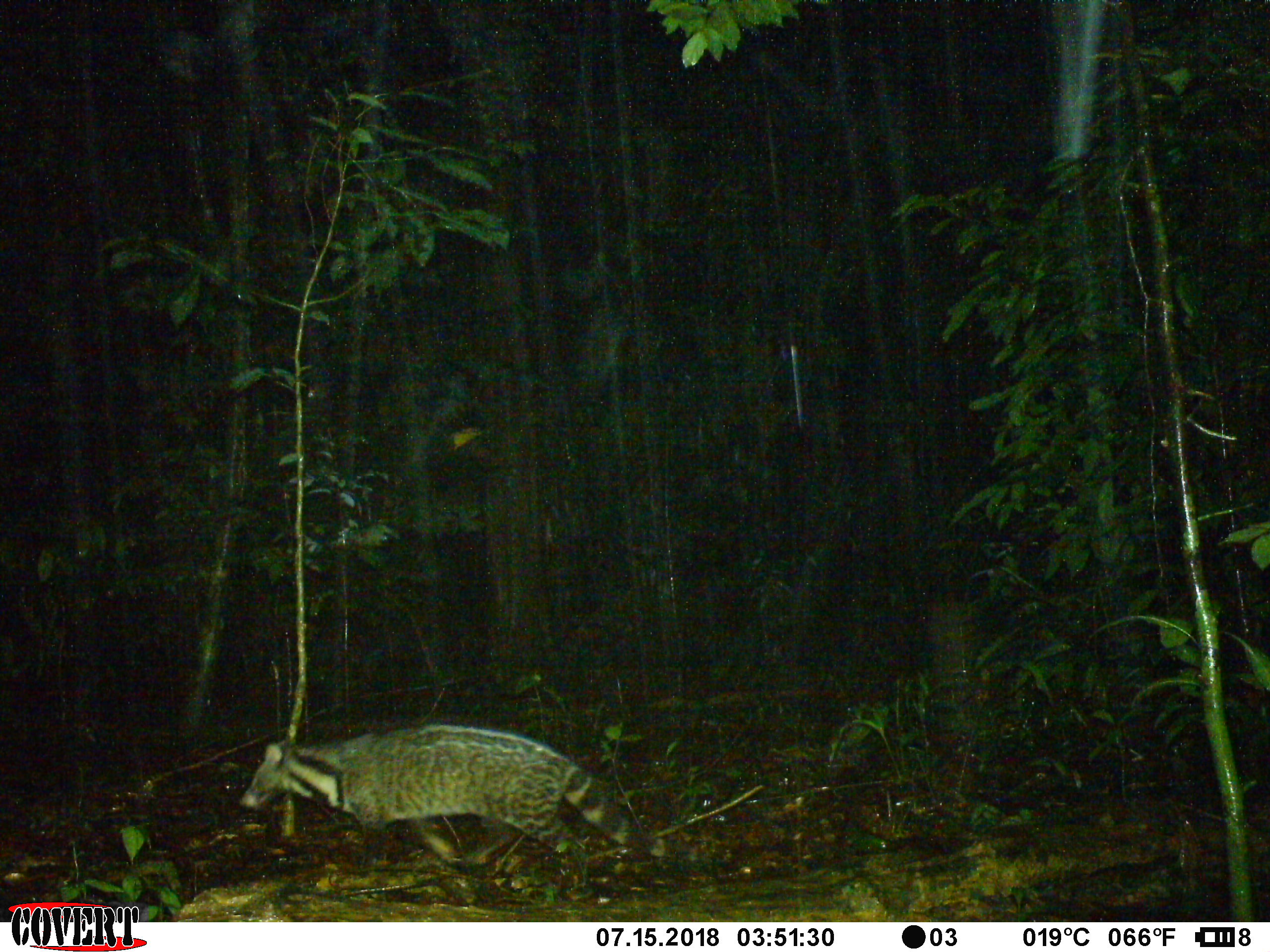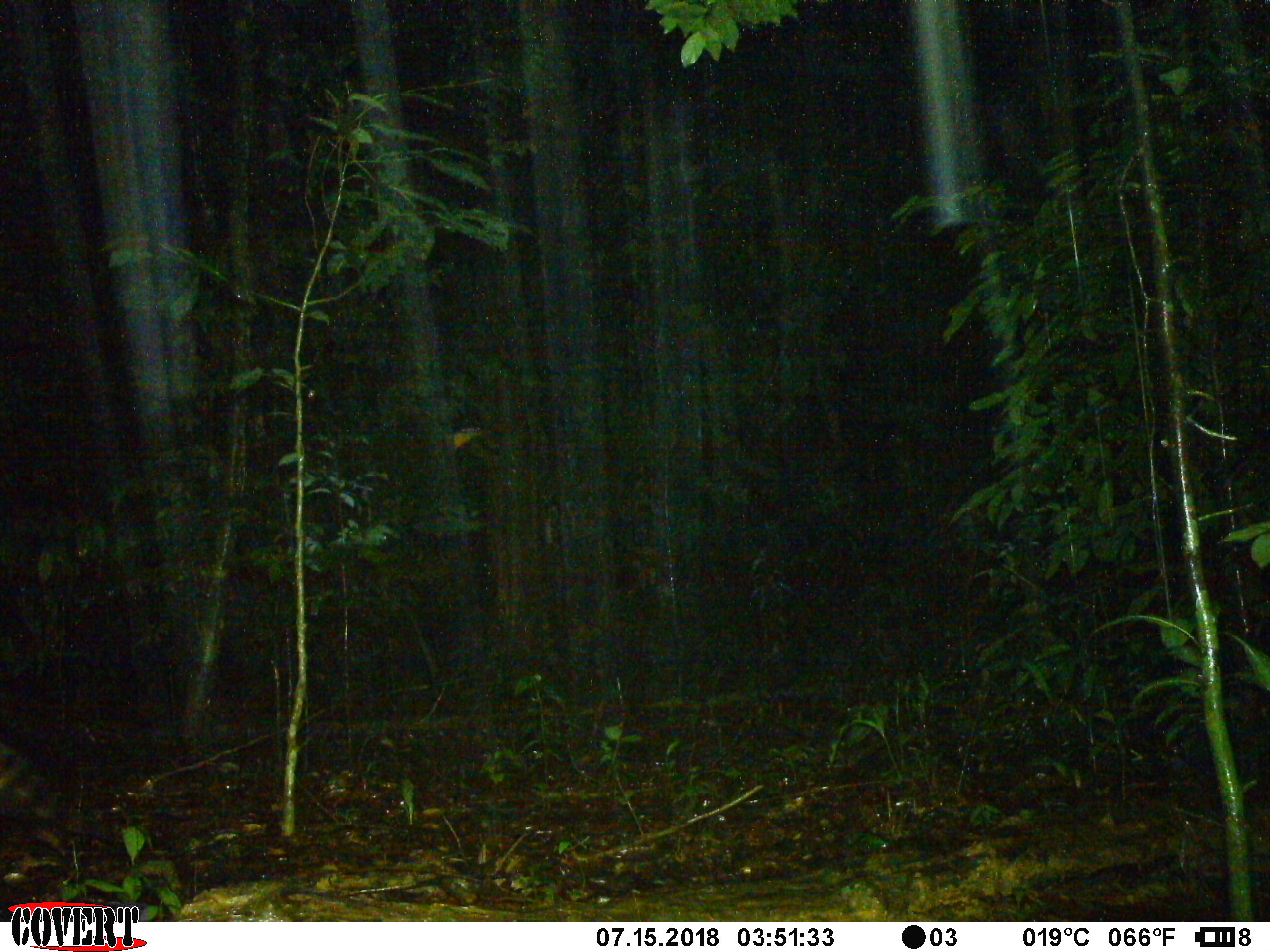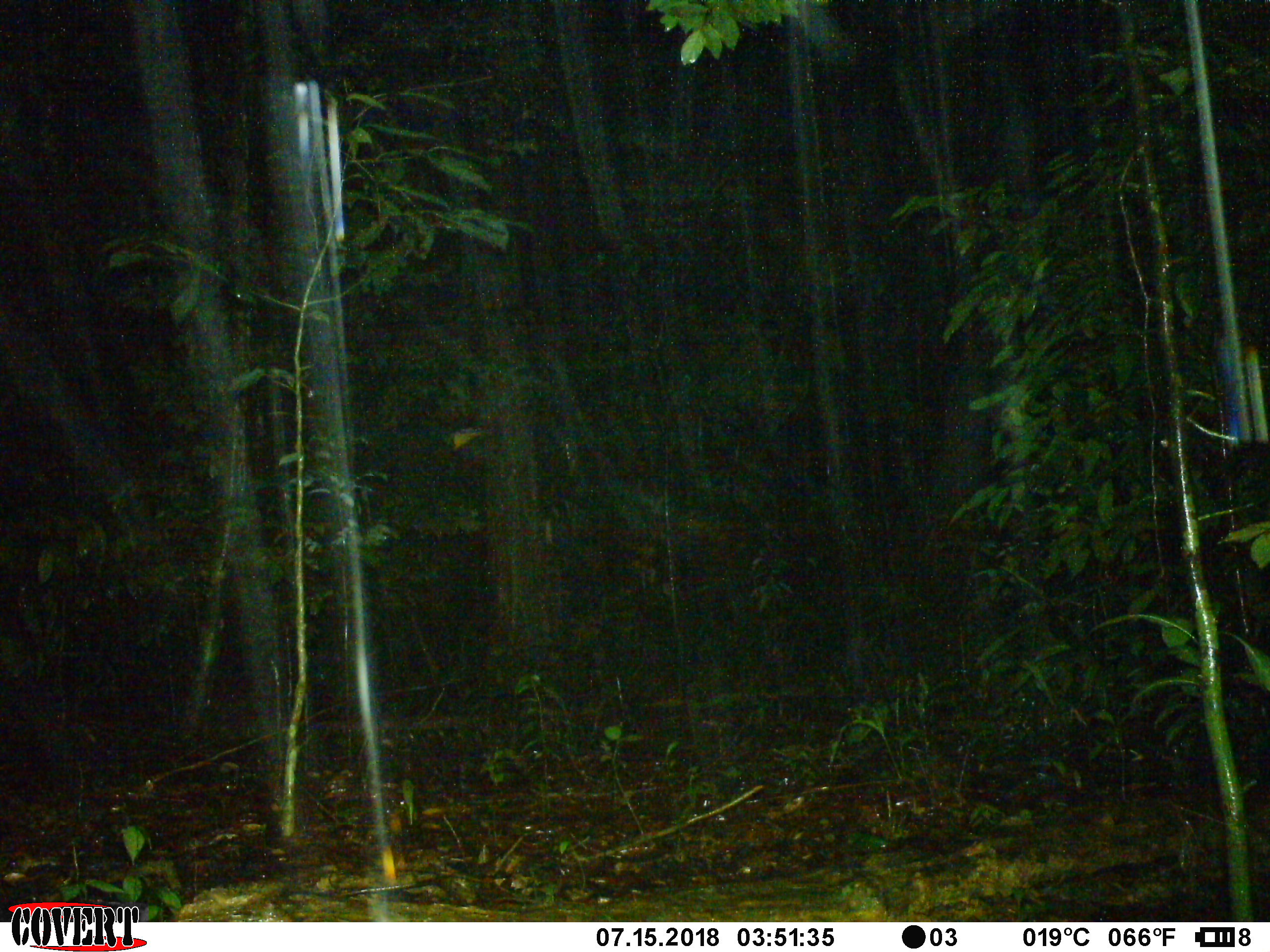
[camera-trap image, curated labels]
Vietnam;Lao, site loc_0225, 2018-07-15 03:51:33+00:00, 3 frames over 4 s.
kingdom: Animalia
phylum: Chordata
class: Mammalia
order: Carnivora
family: Viverridae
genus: Viverra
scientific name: Viverra zibetha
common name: large indian civet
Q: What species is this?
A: Large indian civet (Viverra zibetha).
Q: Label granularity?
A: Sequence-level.